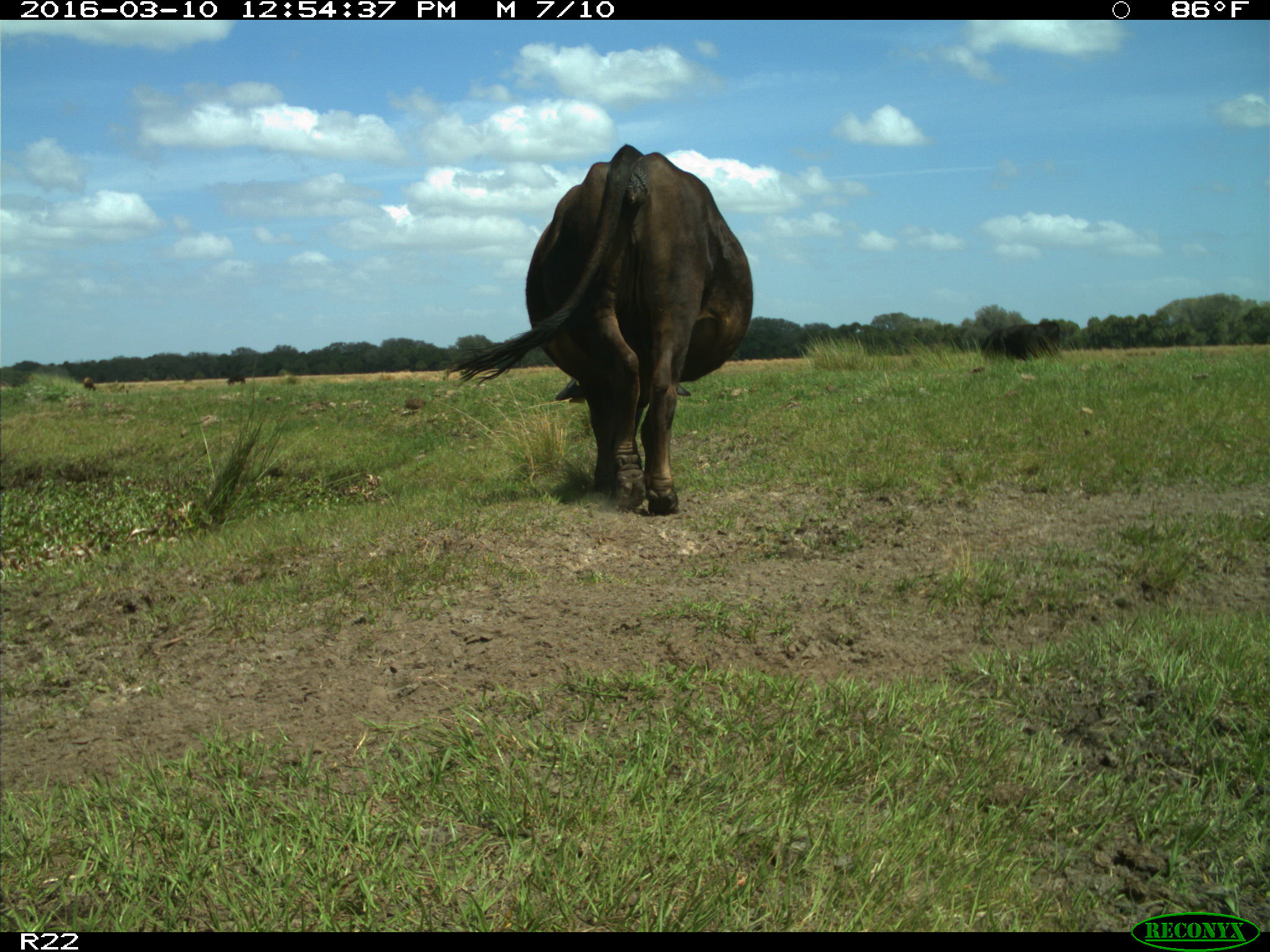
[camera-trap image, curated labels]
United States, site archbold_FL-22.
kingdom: Animalia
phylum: Chordata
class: Mammalia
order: Artiodactyla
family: Bovidae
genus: Bos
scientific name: Bos taurus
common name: domestic cow